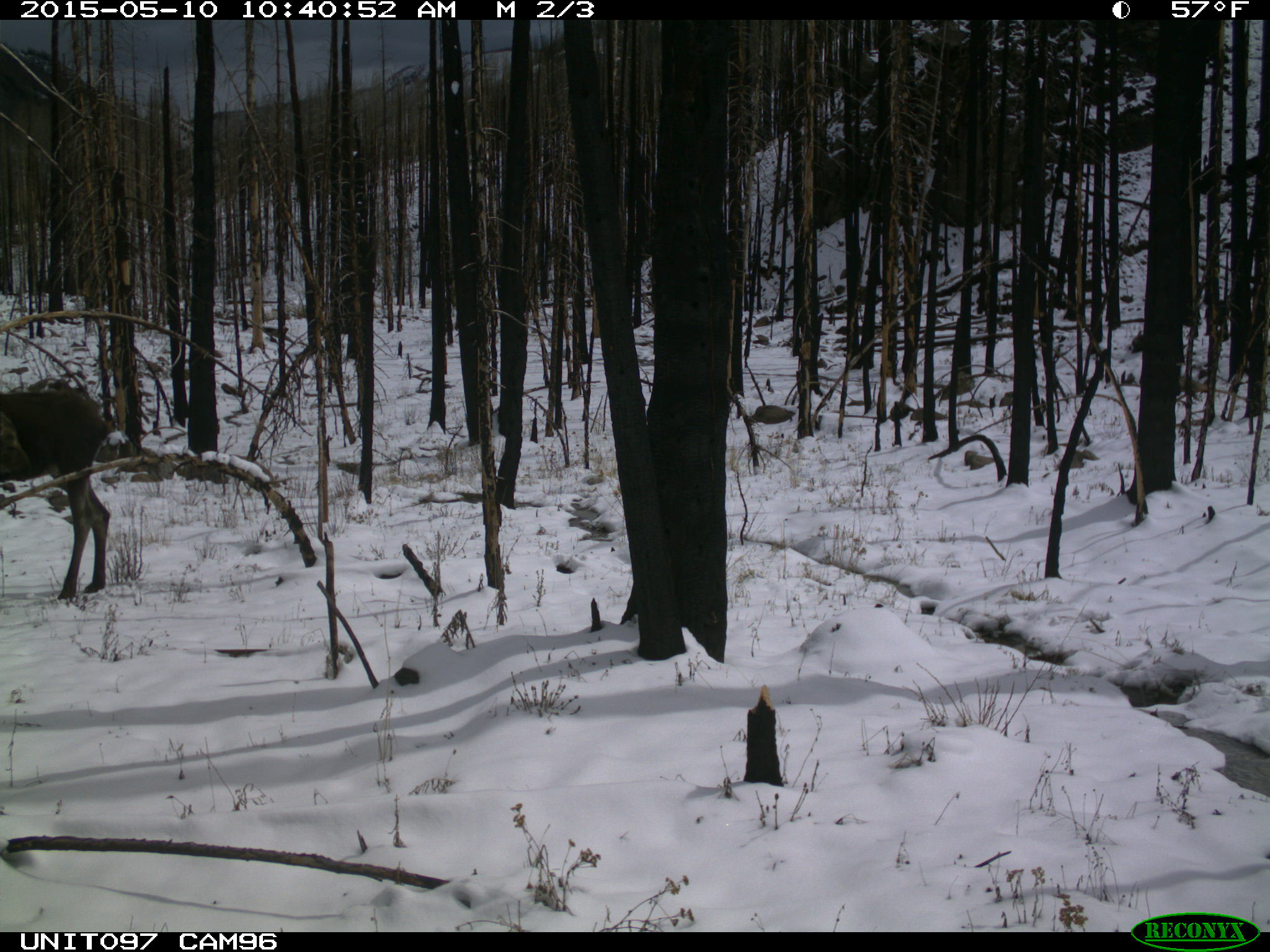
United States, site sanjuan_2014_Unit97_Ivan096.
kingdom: Animalia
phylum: Chordata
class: Mammalia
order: Artiodactyla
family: Cervidae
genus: Alces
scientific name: Alces alces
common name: moose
Alces alces (moose).